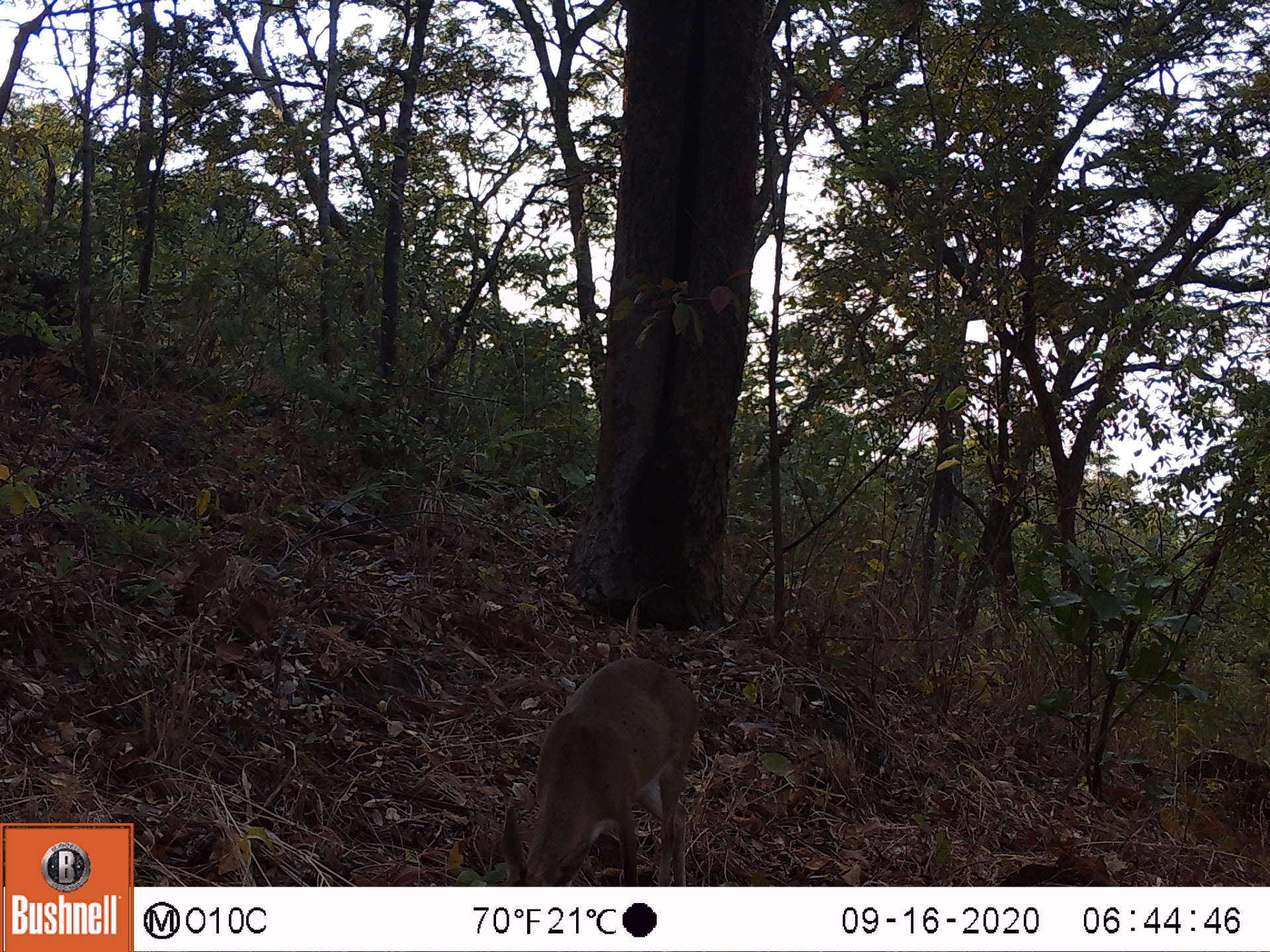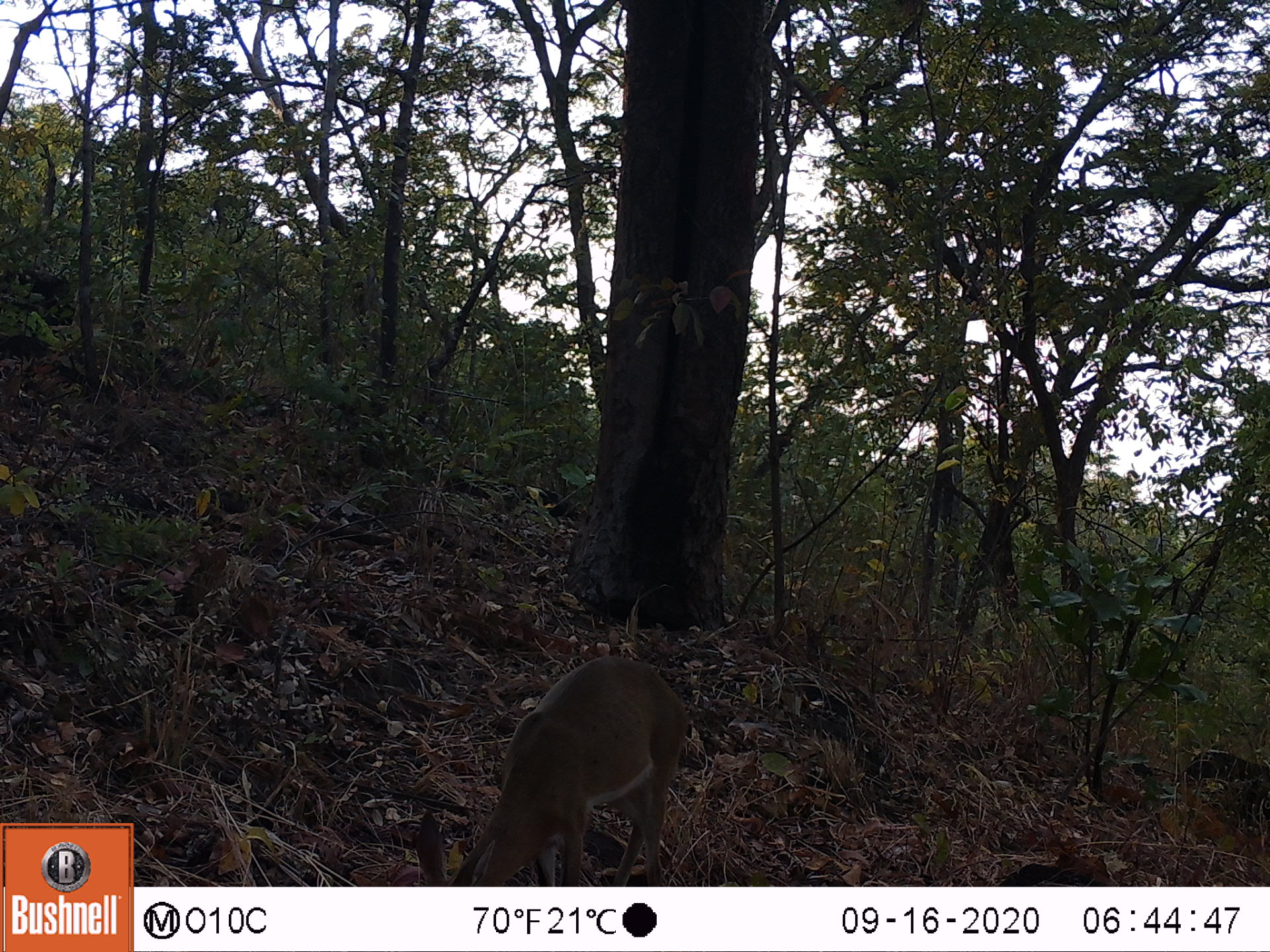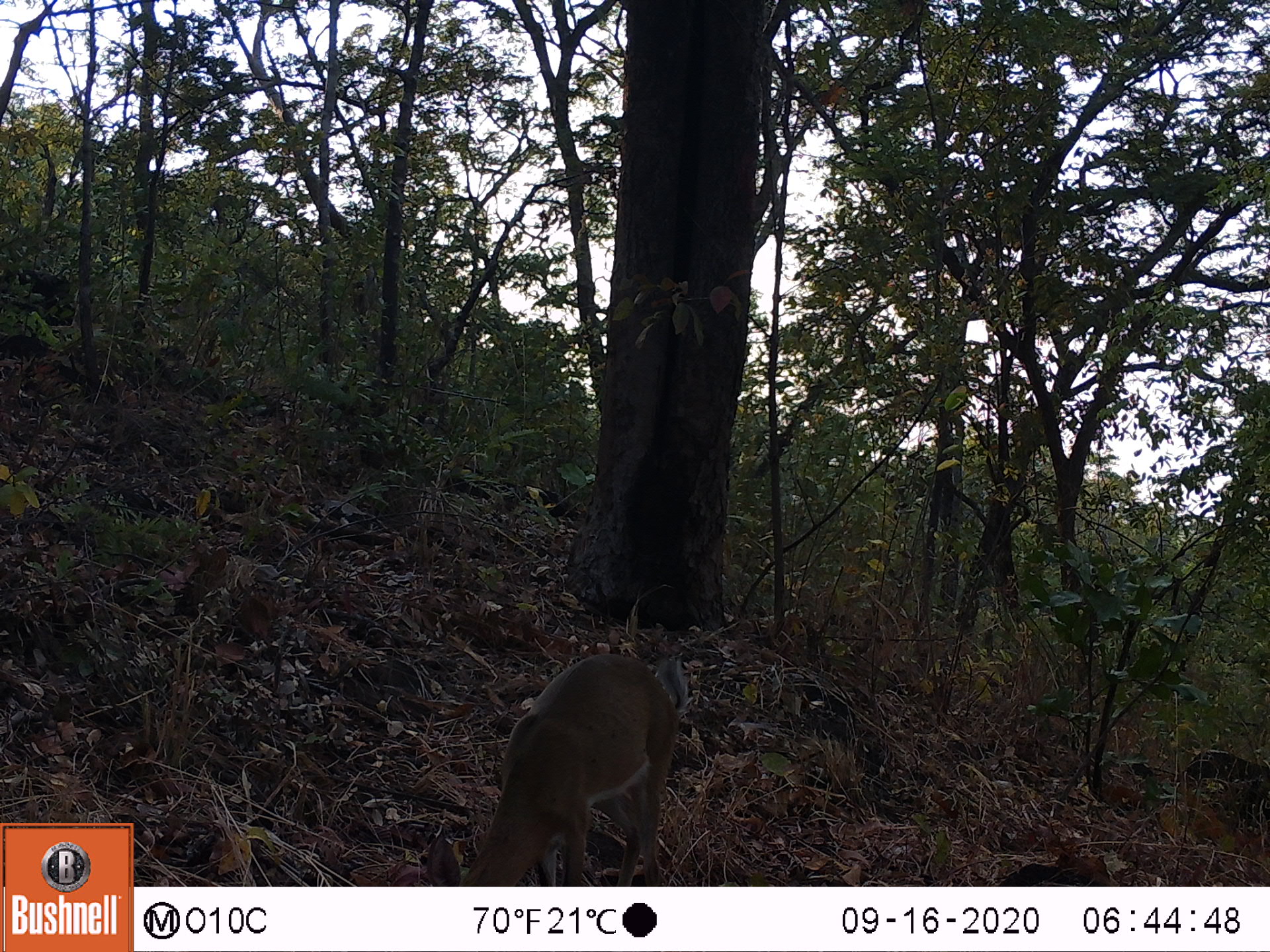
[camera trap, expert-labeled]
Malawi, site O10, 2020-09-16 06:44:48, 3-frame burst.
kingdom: Animalia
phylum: Chordata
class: Mammalia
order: Artiodactyla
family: Bovidae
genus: Sylvicapra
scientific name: Sylvicapra grimmia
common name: common duiker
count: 1